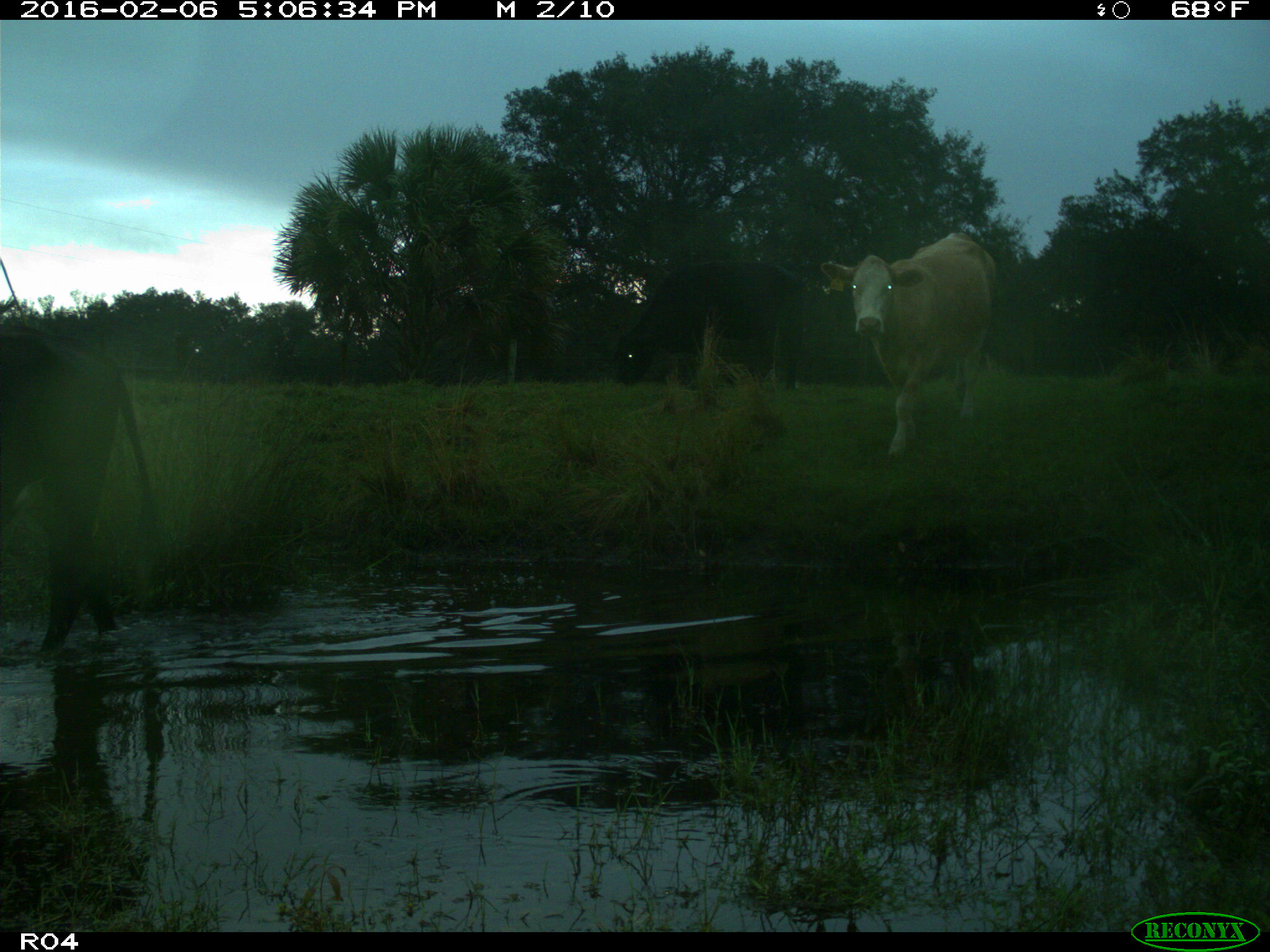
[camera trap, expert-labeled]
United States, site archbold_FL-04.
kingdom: Animalia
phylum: Chordata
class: Mammalia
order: Artiodactyla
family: Bovidae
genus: Bos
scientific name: Bos taurus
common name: domestic cow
Bos taurus (domestic cow).